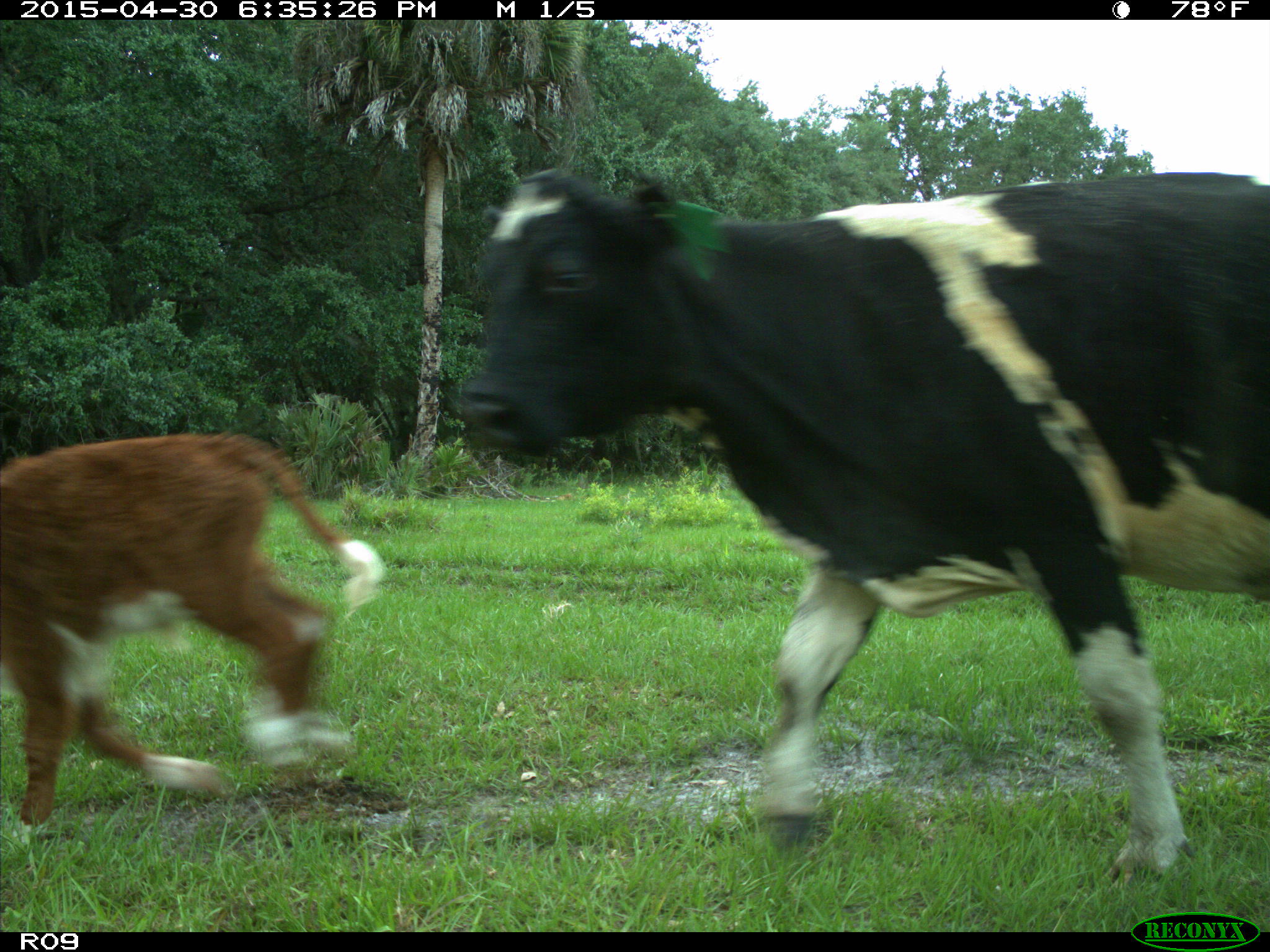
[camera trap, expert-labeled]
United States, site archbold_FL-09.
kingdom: Animalia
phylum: Chordata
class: Mammalia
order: Artiodactyla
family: Bovidae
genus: Bos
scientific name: Bos taurus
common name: domestic cow